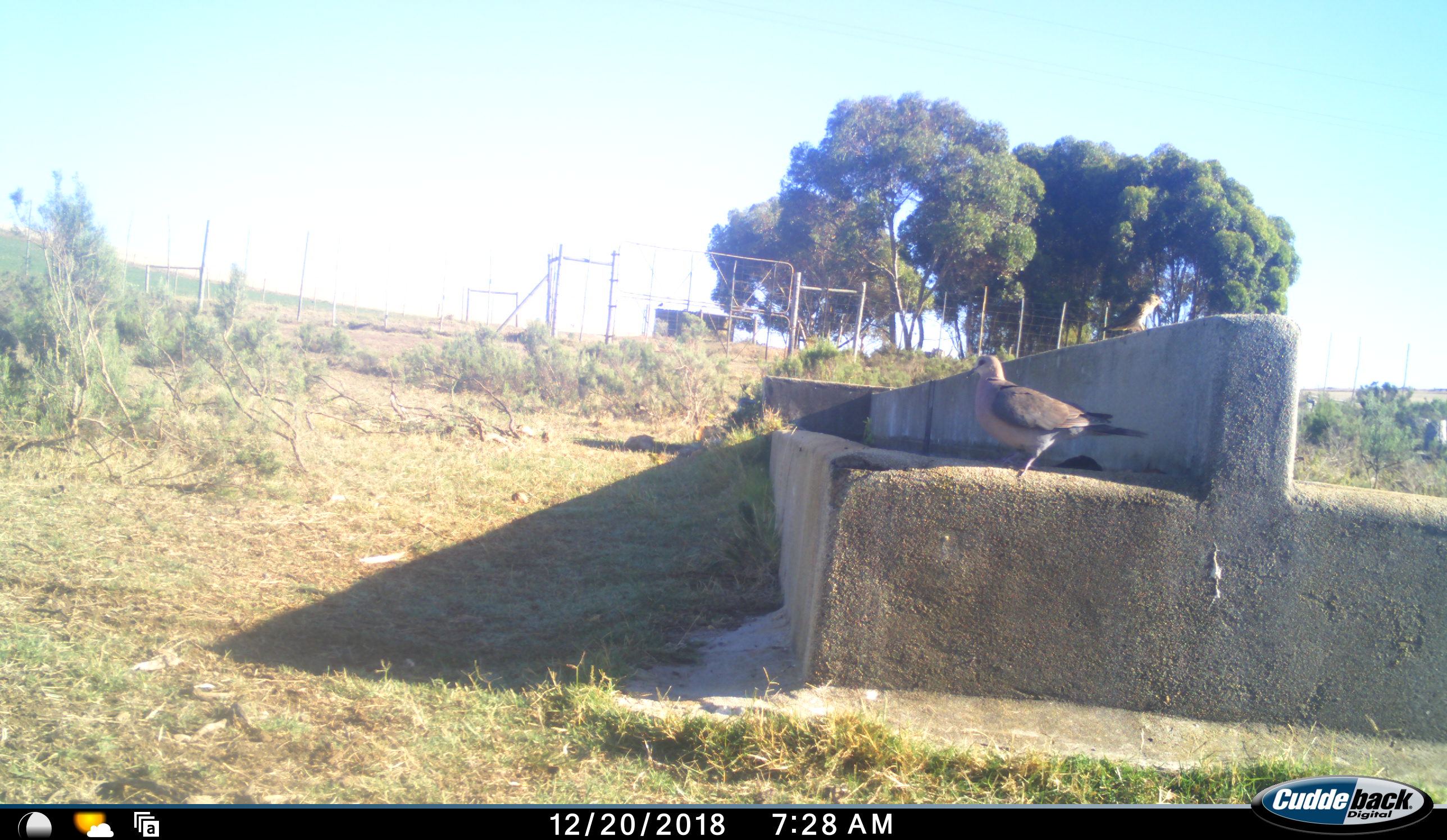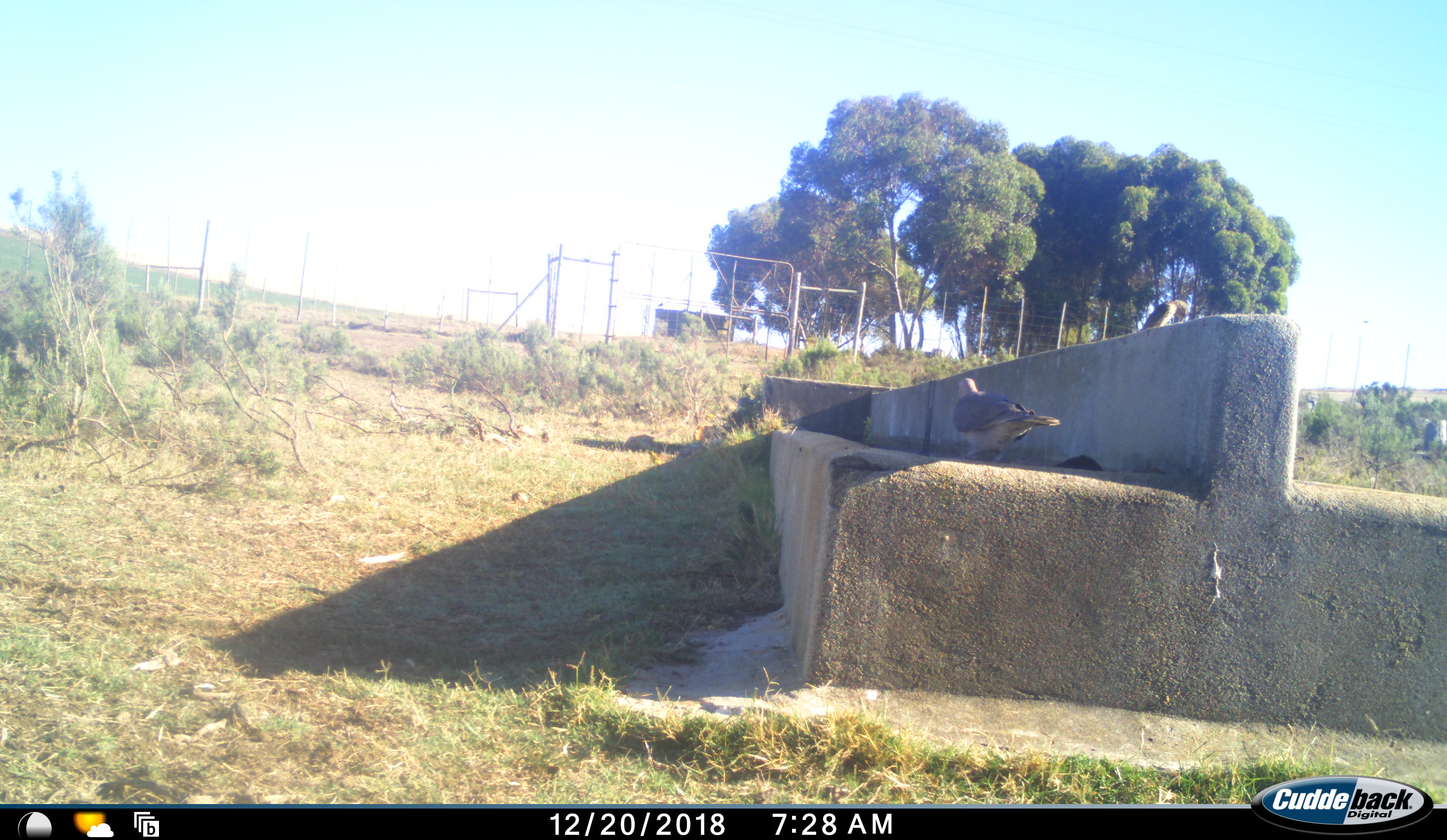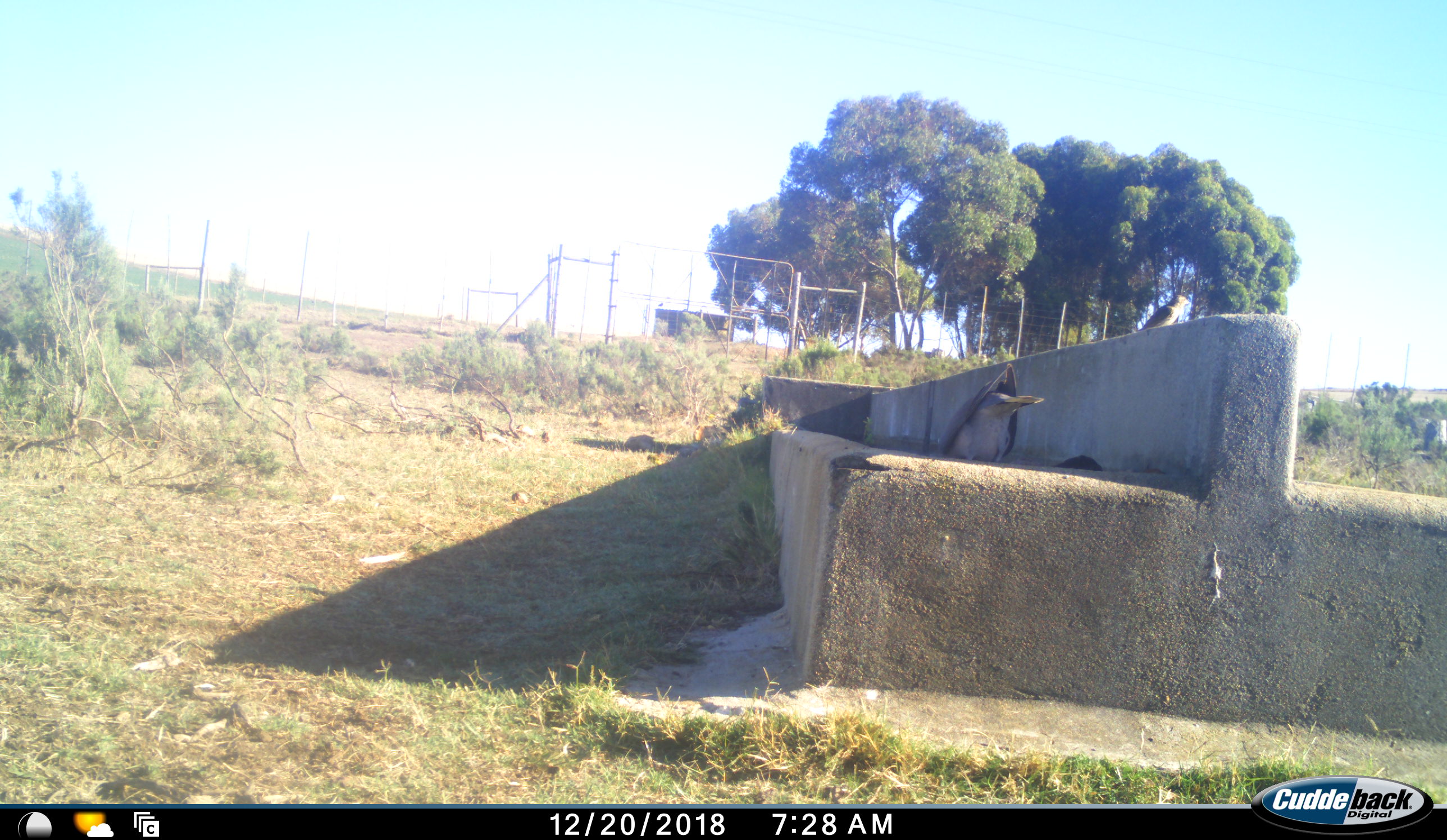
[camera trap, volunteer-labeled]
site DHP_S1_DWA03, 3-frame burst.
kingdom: Animalia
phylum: Chordata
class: Aves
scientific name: Aves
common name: bird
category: birdother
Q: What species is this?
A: Birdother (bird) (Aves).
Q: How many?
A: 2.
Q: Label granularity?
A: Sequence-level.